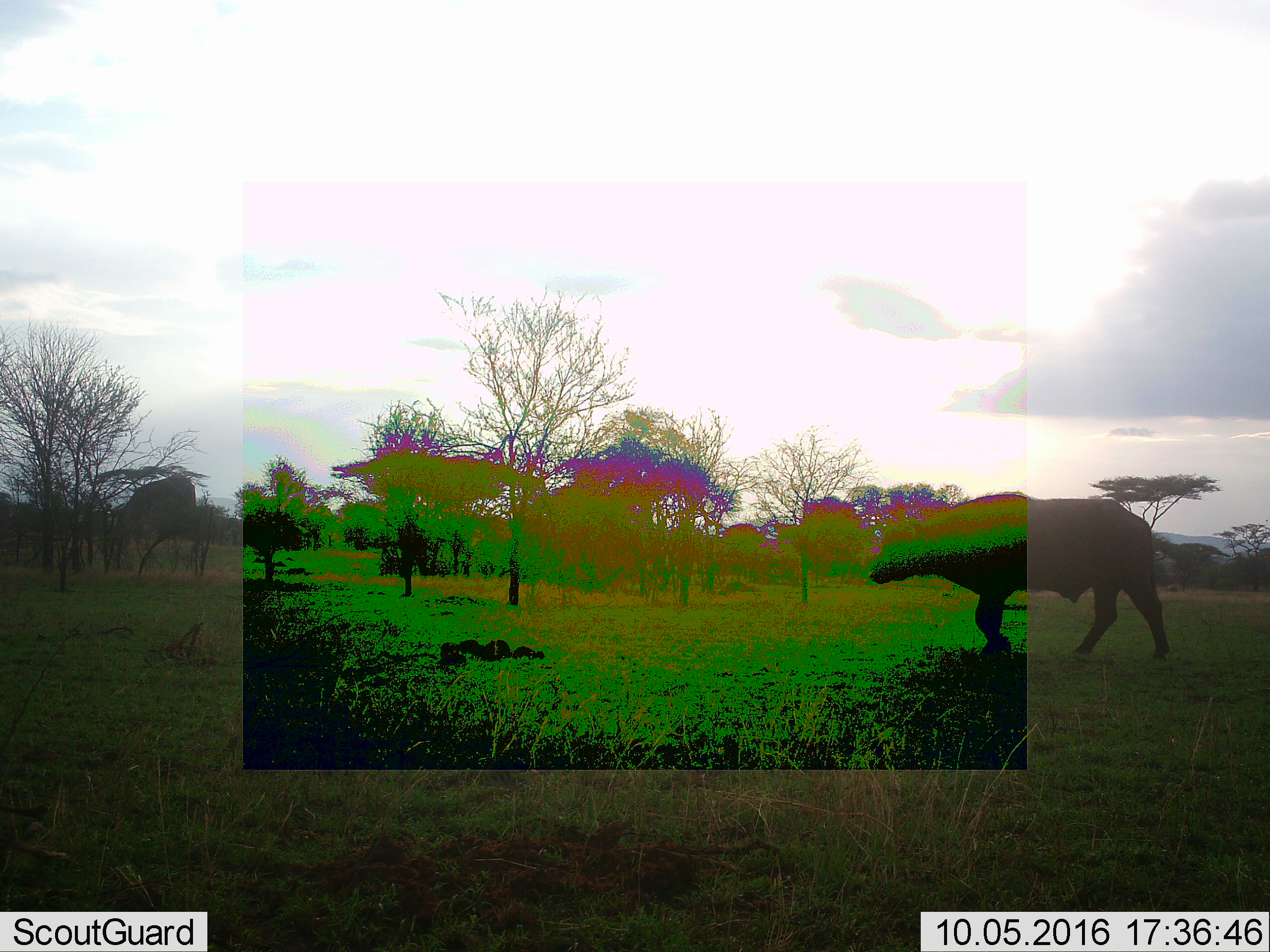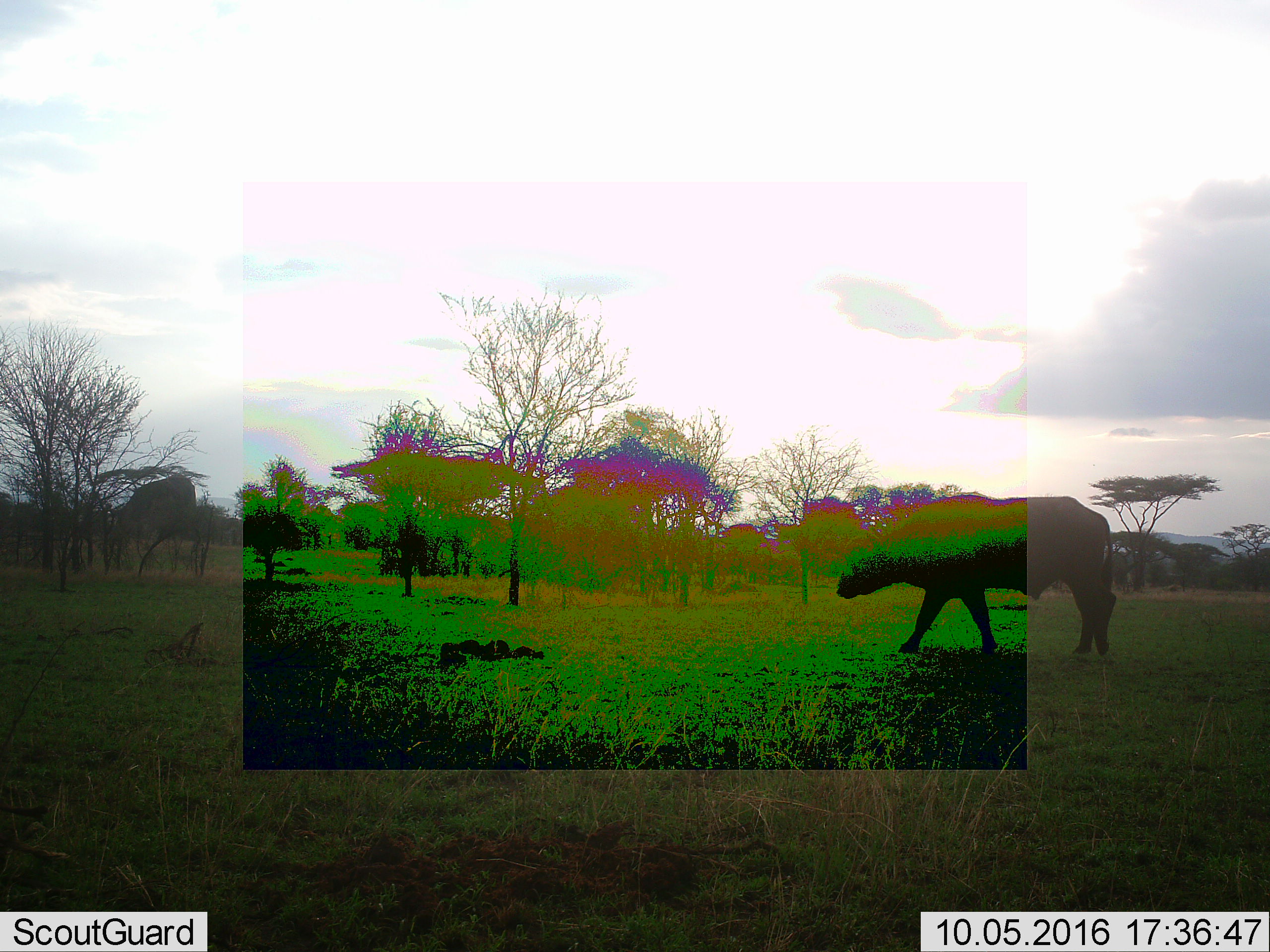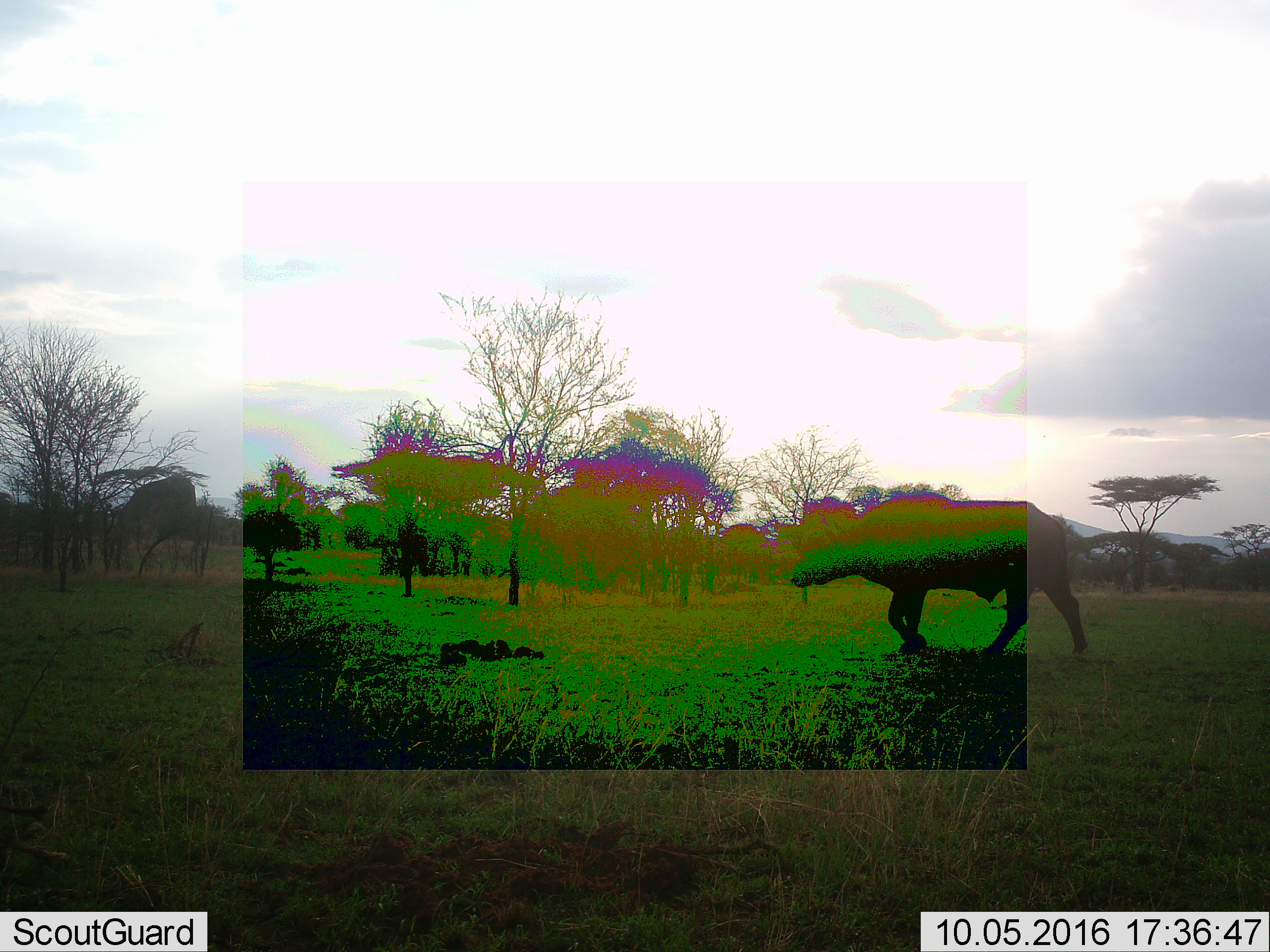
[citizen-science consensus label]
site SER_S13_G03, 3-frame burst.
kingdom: Animalia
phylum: Chordata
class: Mammalia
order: Artiodactyla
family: Bovidae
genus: Syncerus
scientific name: Syncerus caffer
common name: african buffalo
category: buffalo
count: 1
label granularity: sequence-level